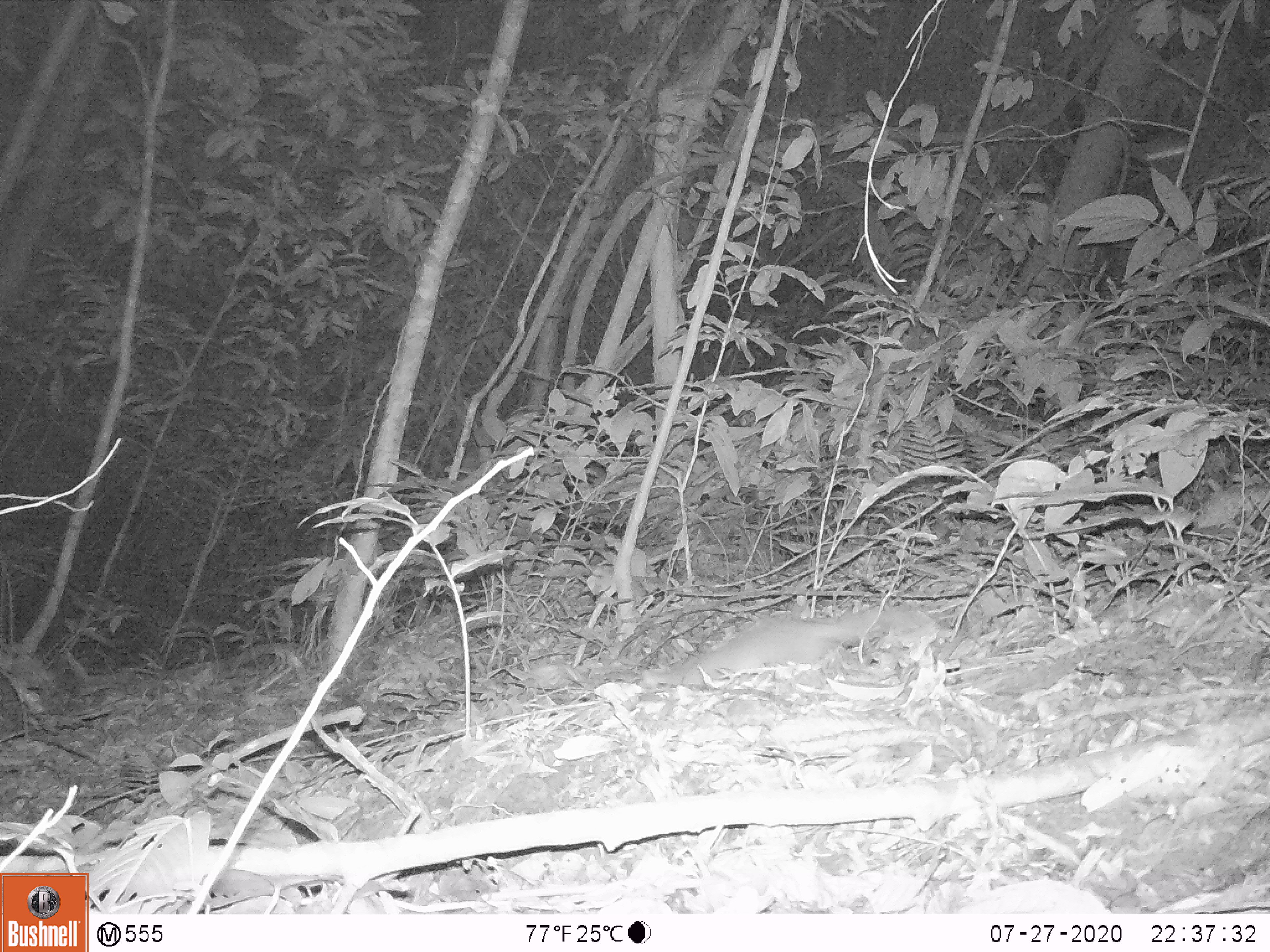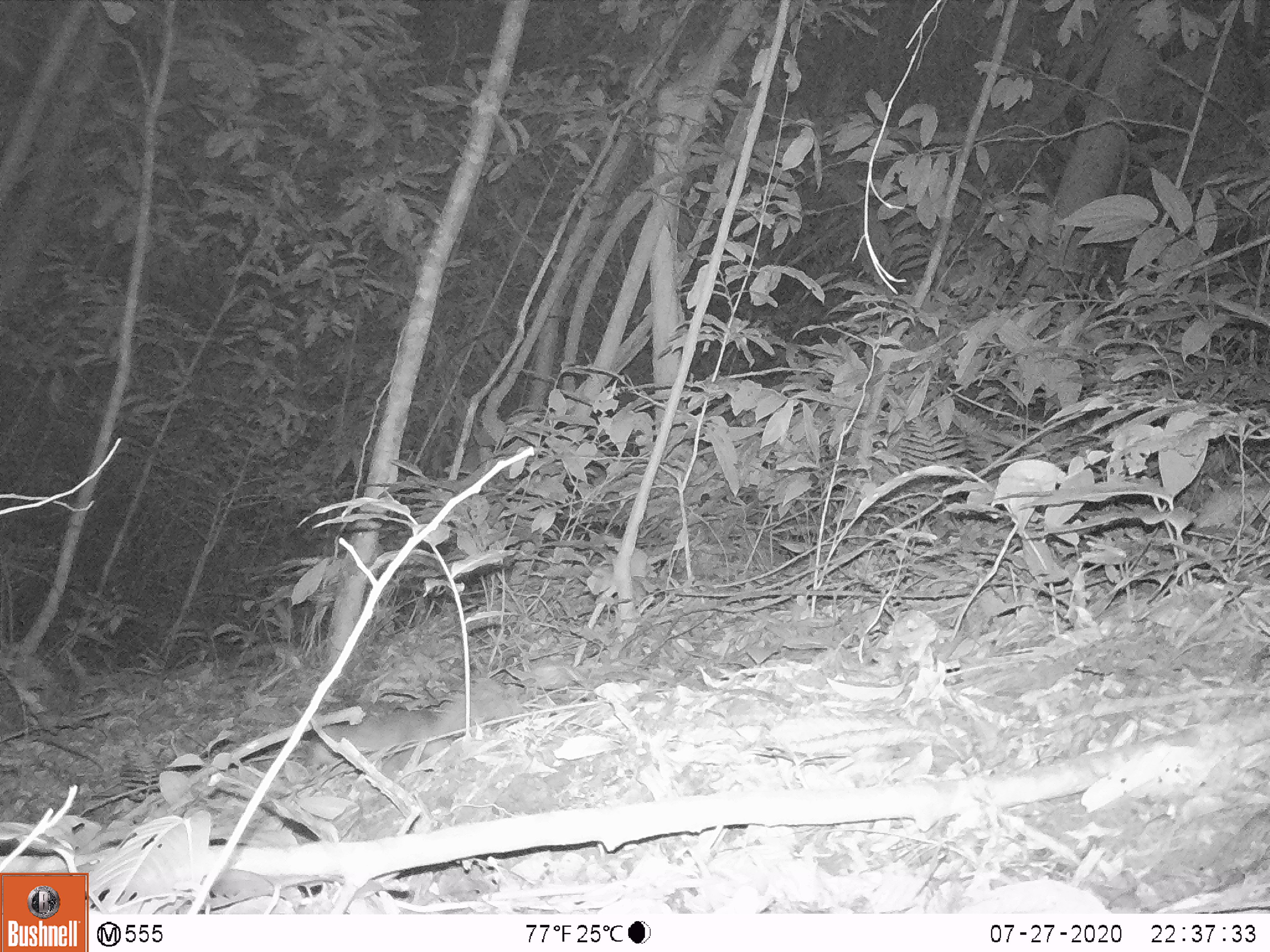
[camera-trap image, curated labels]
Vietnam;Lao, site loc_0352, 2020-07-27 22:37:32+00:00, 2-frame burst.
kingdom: Animalia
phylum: Chordata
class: Mammalia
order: Carnivora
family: Mustelidae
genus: Melogale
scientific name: Melogale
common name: ferret badger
Ferret badger (Melogale). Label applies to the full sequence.